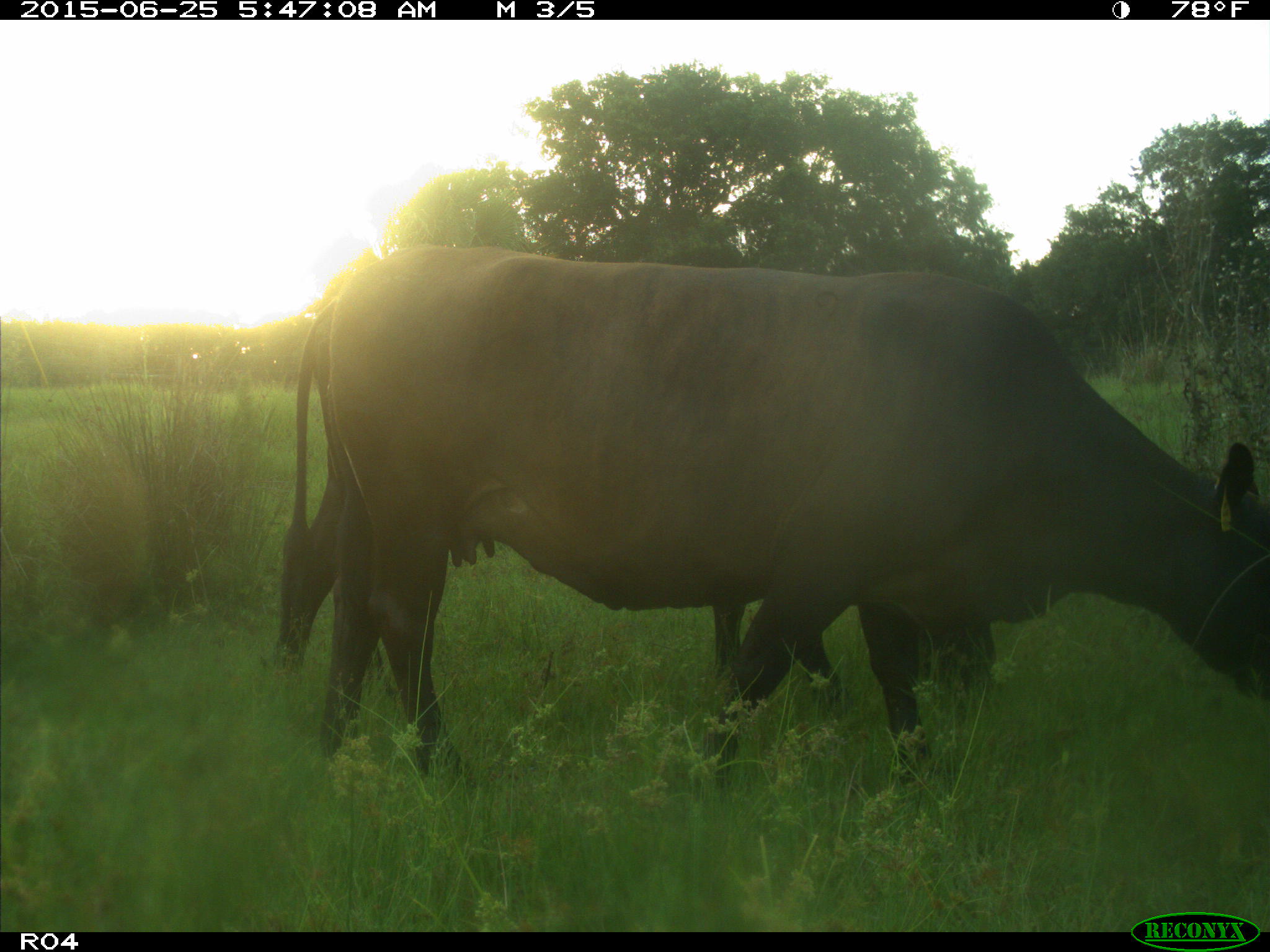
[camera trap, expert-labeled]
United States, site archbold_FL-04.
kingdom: Animalia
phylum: Chordata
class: Mammalia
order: Artiodactyla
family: Bovidae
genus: Bos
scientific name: Bos taurus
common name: domestic cow